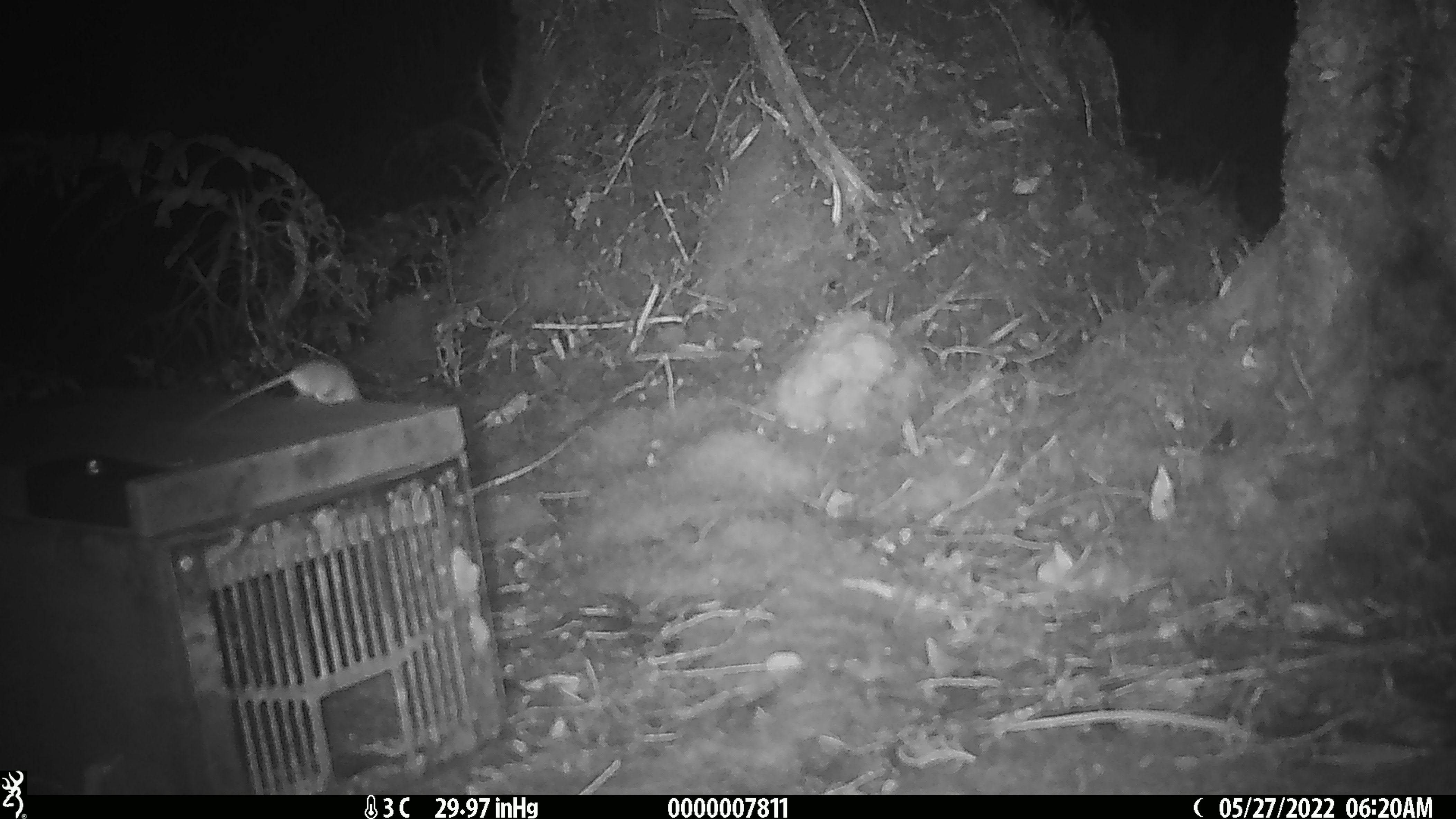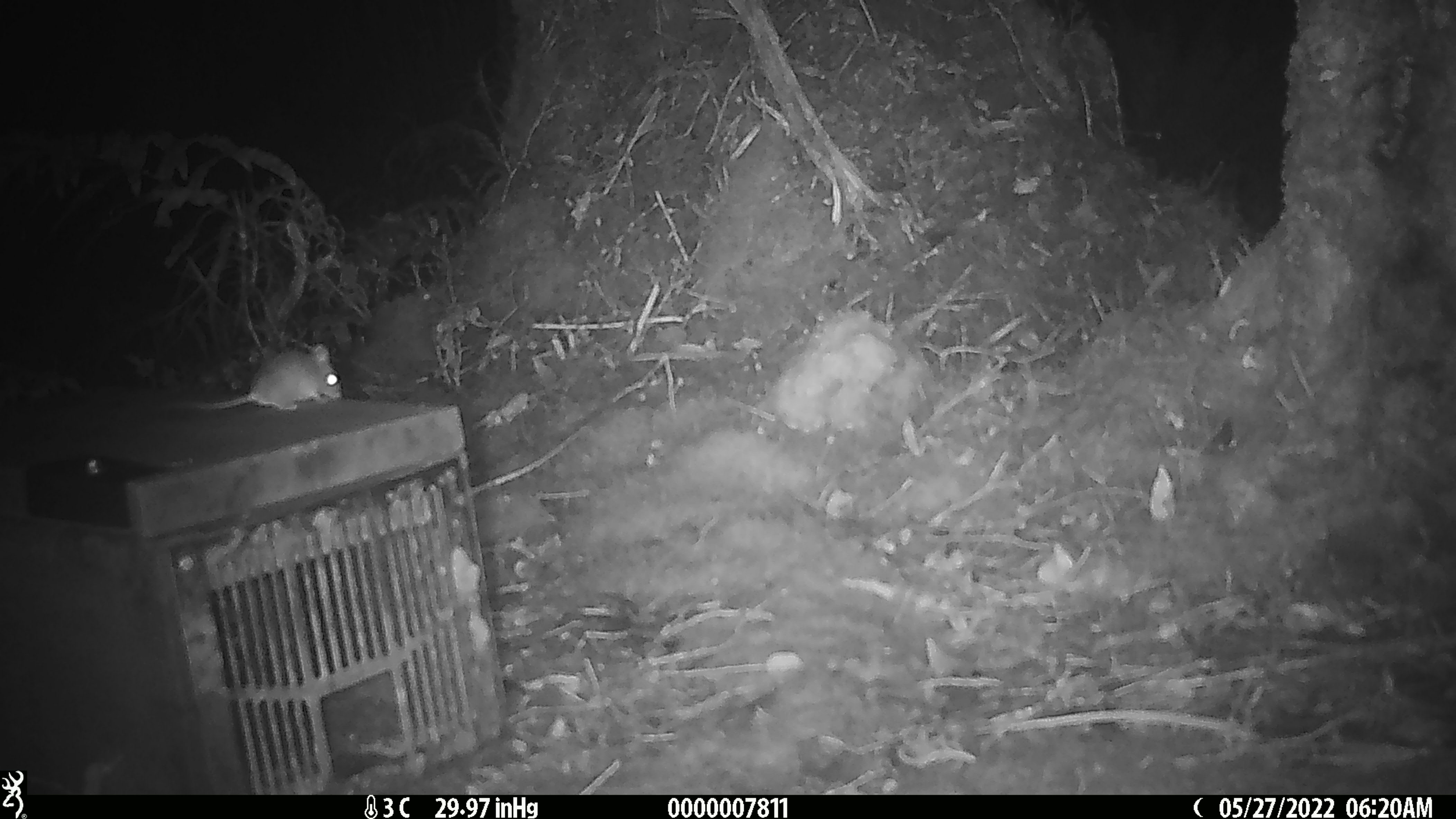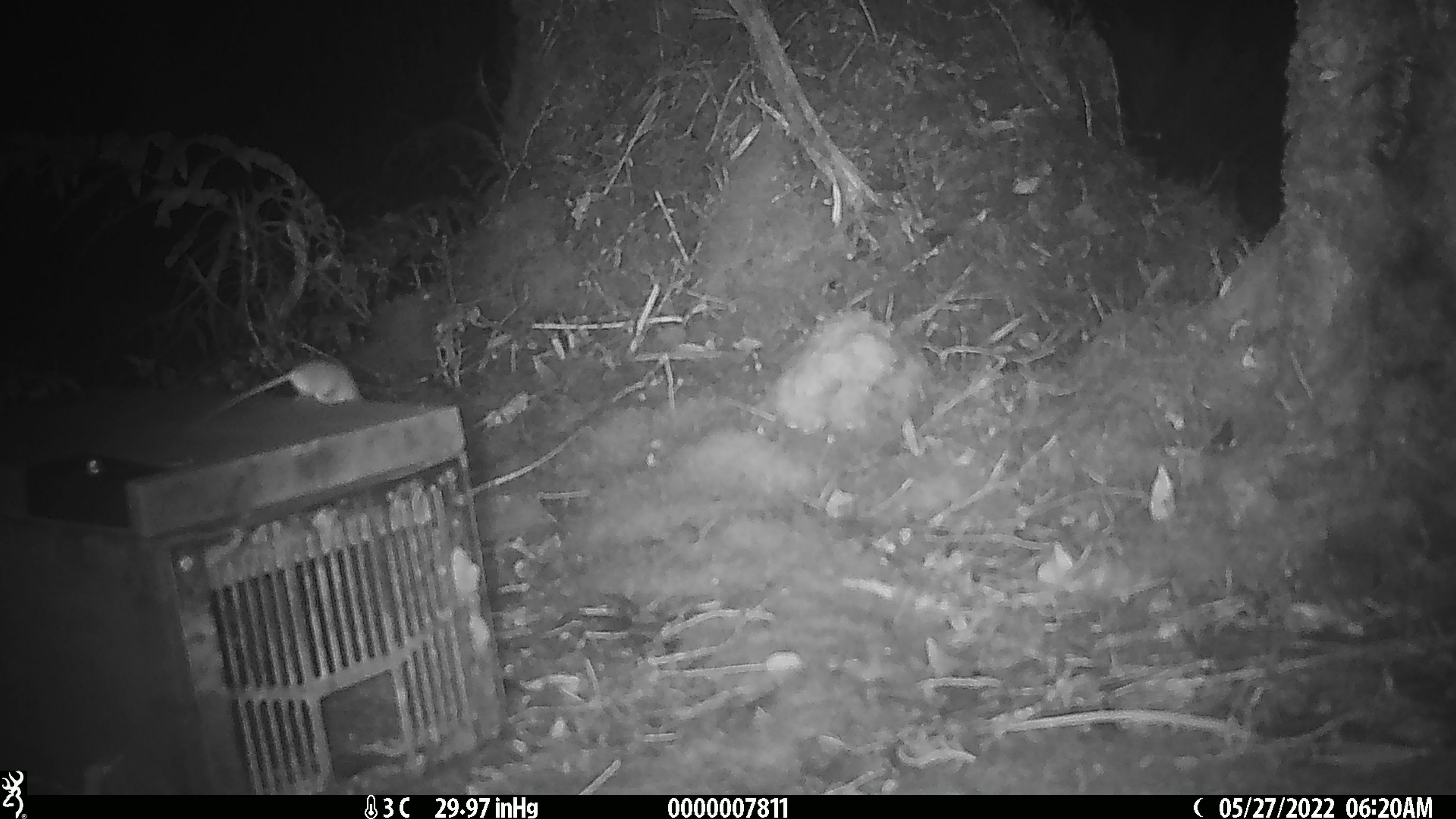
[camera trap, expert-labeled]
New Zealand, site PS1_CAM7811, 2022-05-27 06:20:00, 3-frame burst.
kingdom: Animalia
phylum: Chordata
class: Mammalia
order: Rodentia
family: Muridae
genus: Mus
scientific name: Mus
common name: mouse